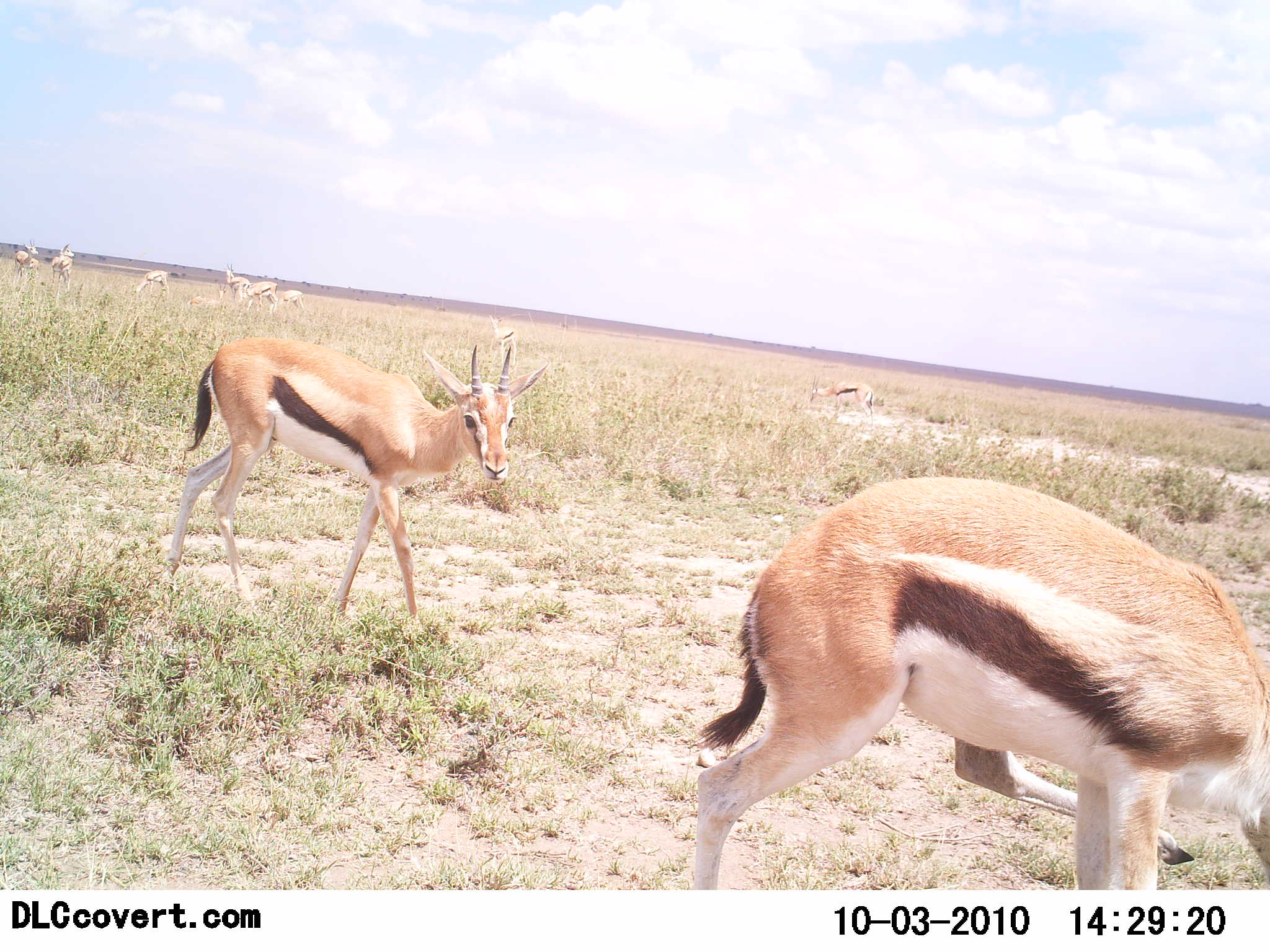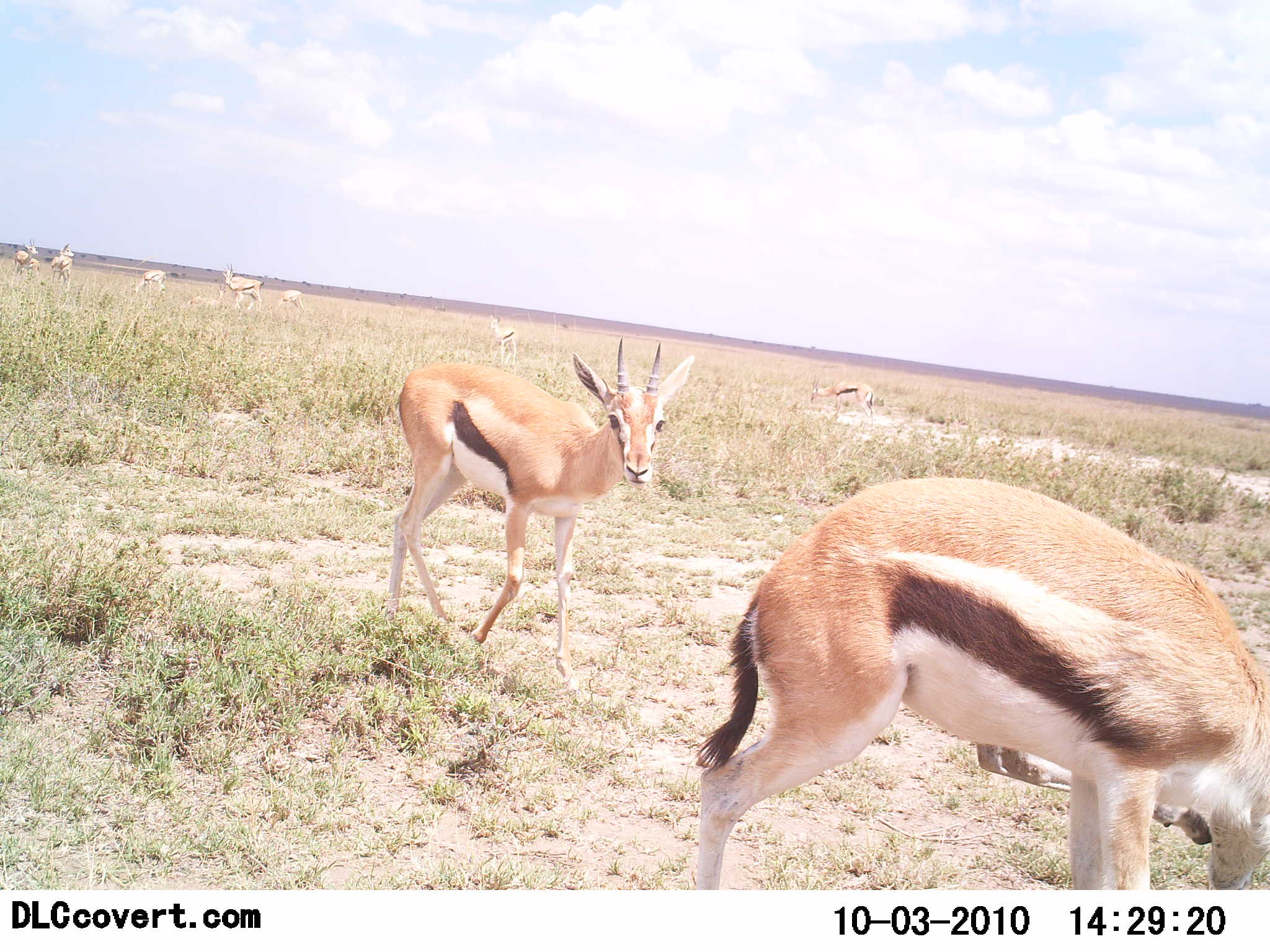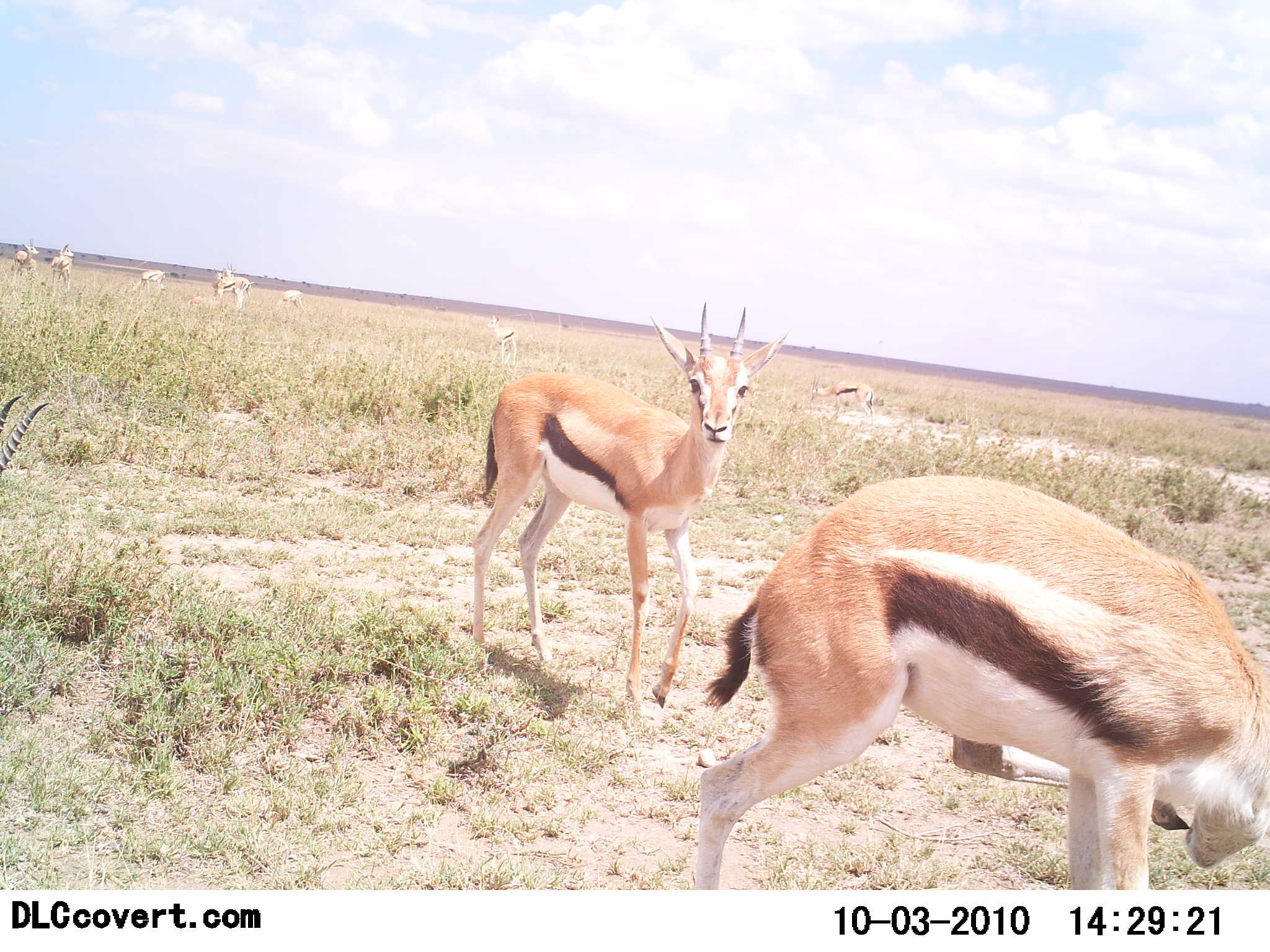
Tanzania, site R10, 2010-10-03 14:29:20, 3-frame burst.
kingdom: Animalia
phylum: Chordata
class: Mammalia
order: Artiodactyla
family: Bovidae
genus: Eudorcas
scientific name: Eudorcas thomsonii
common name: thomson's gazelle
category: gazellethomsons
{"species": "gazellethomsons (thomson's gazelle) (Eudorcas thomsonii)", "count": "10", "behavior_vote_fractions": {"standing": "58%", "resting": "0%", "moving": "42%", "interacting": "0%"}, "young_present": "0%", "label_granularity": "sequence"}